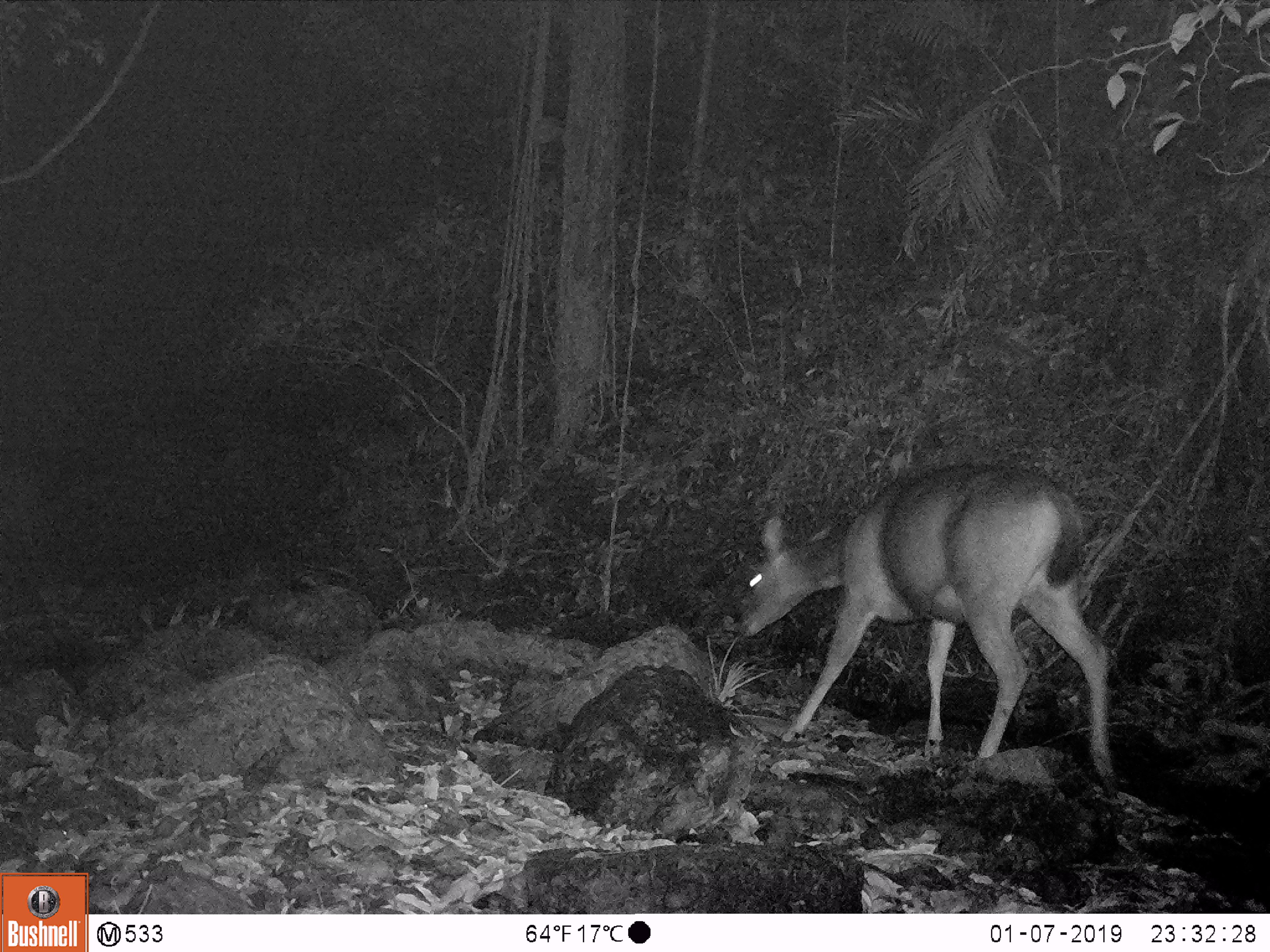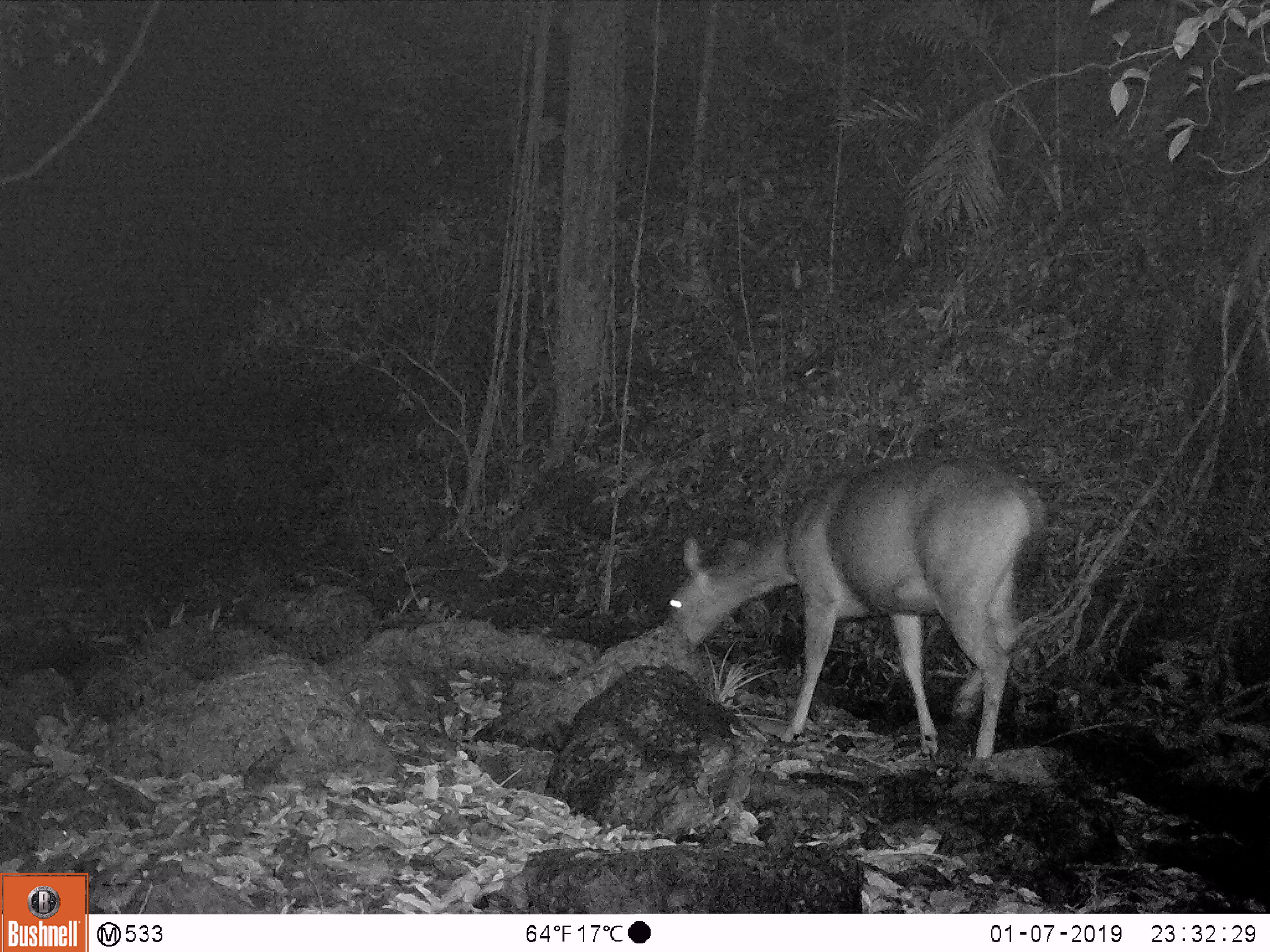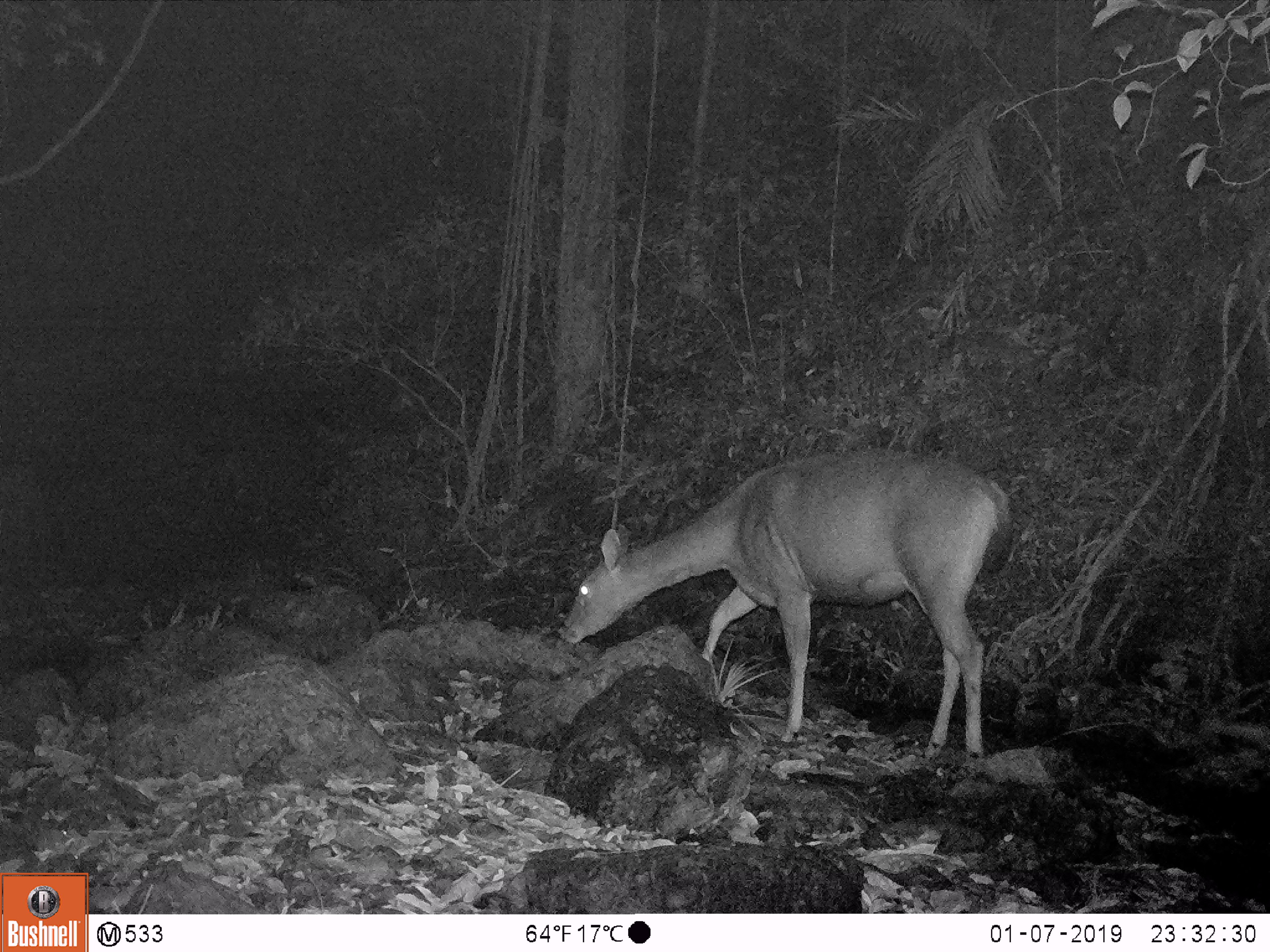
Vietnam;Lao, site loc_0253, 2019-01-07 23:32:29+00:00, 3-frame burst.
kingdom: Animalia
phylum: Chordata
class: Mammalia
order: Artiodactyla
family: Cervidae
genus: Rusa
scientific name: Rusa unicolor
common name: sambar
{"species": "sambar (Rusa unicolor)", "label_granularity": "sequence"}